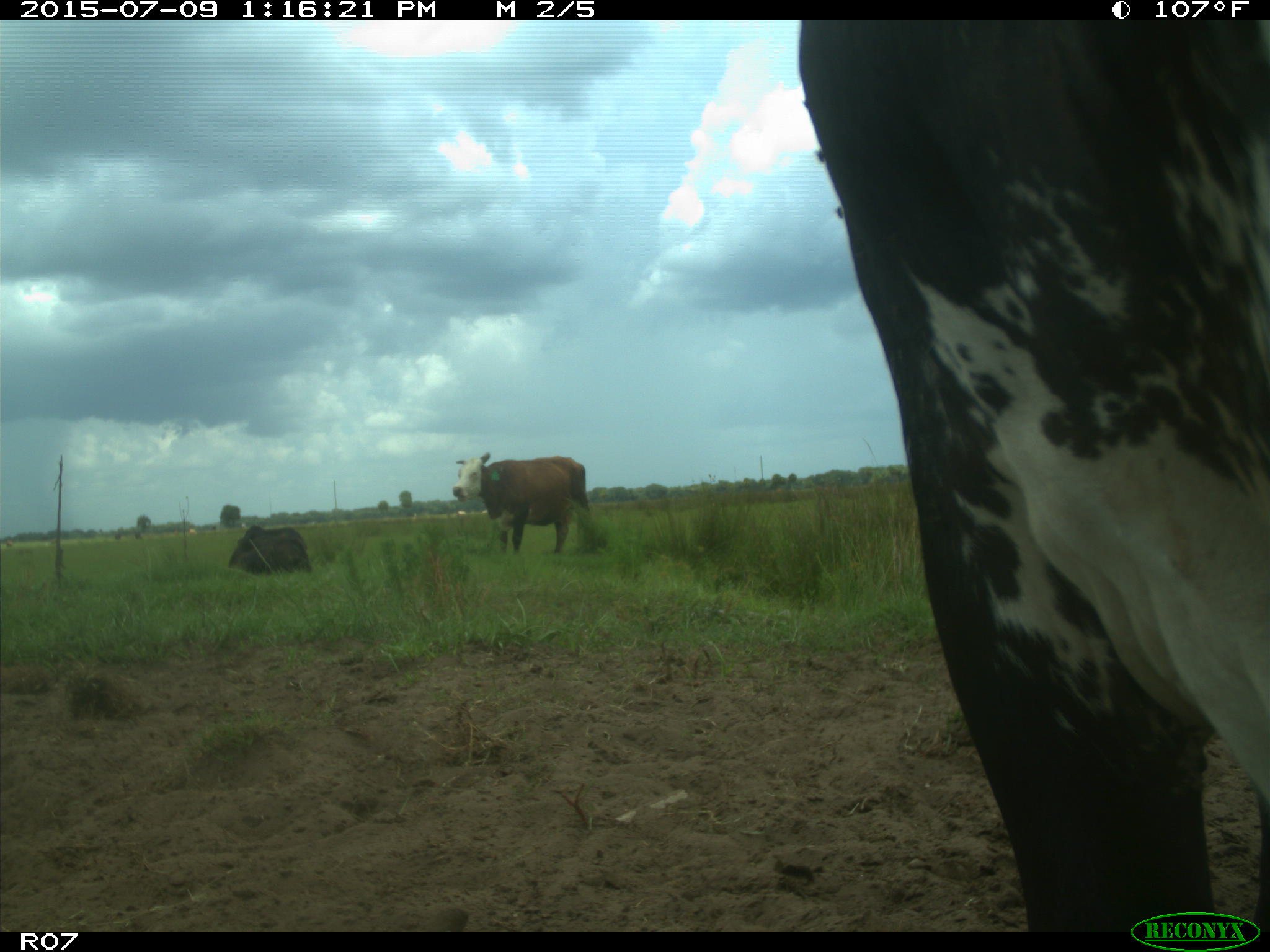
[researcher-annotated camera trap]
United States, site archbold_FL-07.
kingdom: Animalia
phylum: Chordata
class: Mammalia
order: Artiodactyla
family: Bovidae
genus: Bos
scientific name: Bos taurus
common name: domestic cow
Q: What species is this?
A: Bos taurus (domestic cow).